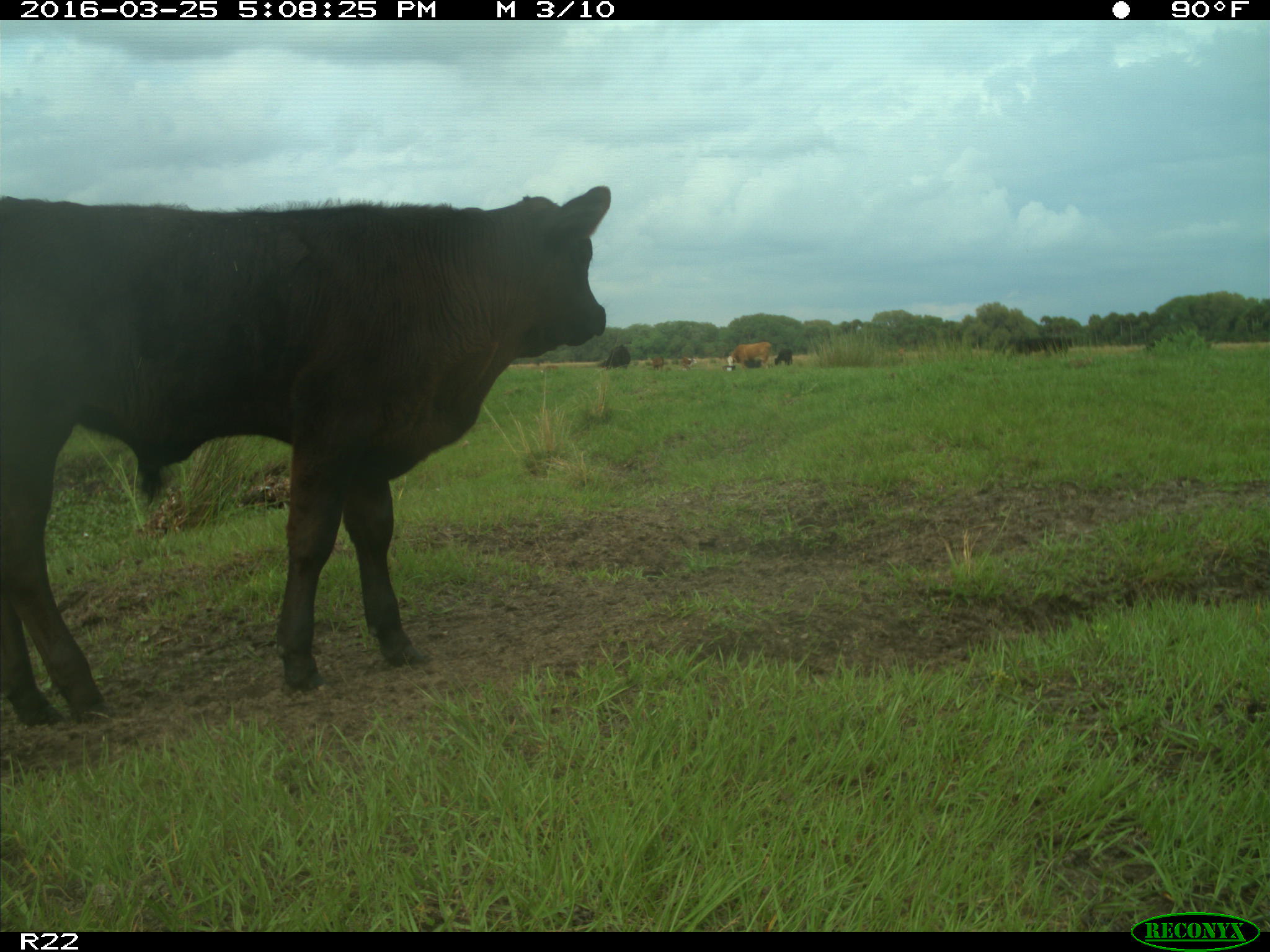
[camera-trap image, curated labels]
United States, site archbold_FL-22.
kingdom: Animalia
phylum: Chordata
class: Mammalia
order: Artiodactyla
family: Bovidae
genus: Bos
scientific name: Bos taurus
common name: domestic cow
Bos taurus (domestic cow).